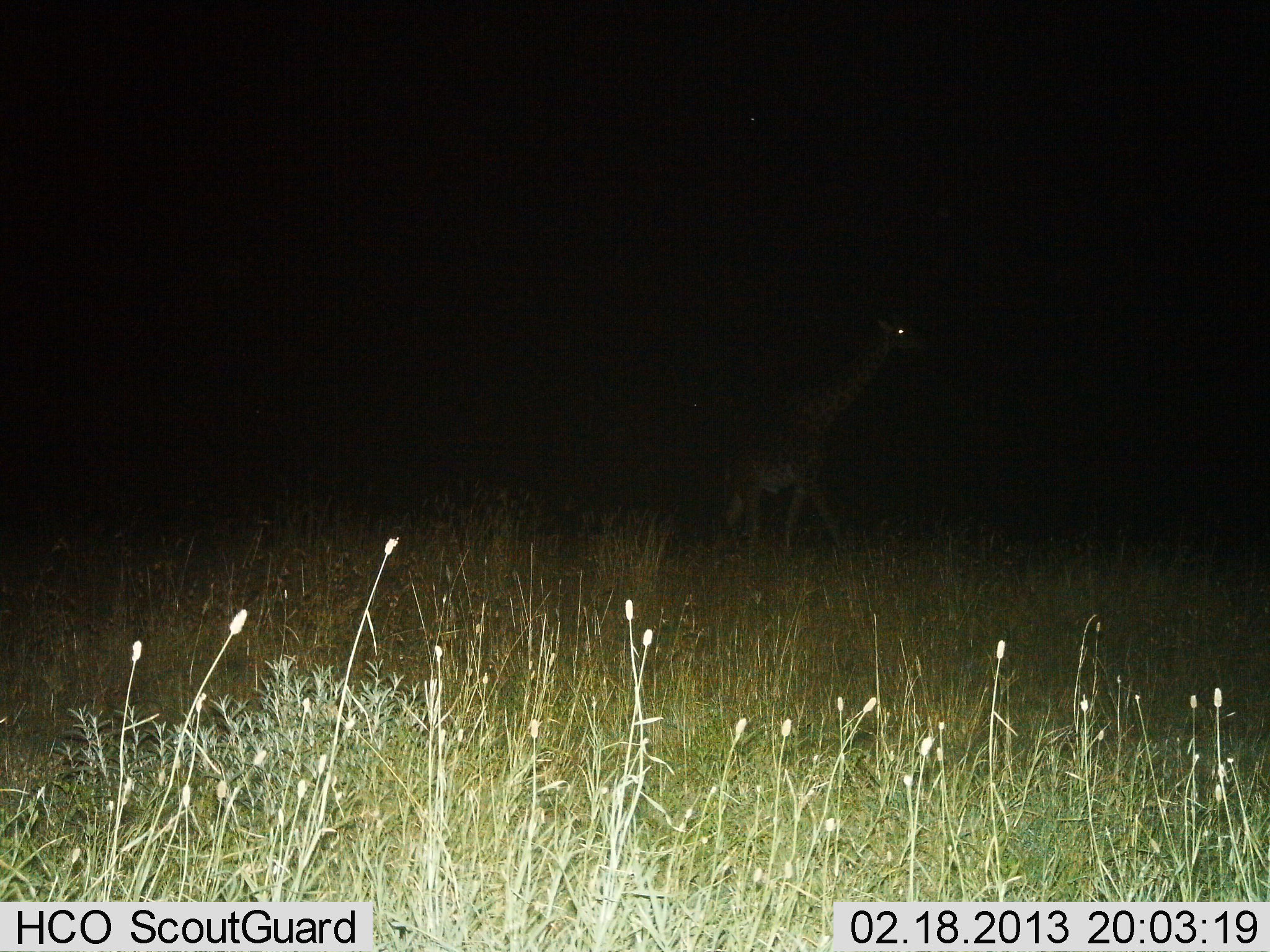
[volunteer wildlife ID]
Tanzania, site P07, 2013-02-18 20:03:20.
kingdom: Animalia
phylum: Chordata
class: Mammalia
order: Artiodactyla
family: Giraffidae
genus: Giraffa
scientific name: Giraffa camelopardalis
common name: giraffe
Giraffe (Giraffa camelopardalis), count 1. Behavior (volunteer vote fractions): standing 24%, resting 0%, moving 79%, interacting 0%. Young present (vote fraction): 0%. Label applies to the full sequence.